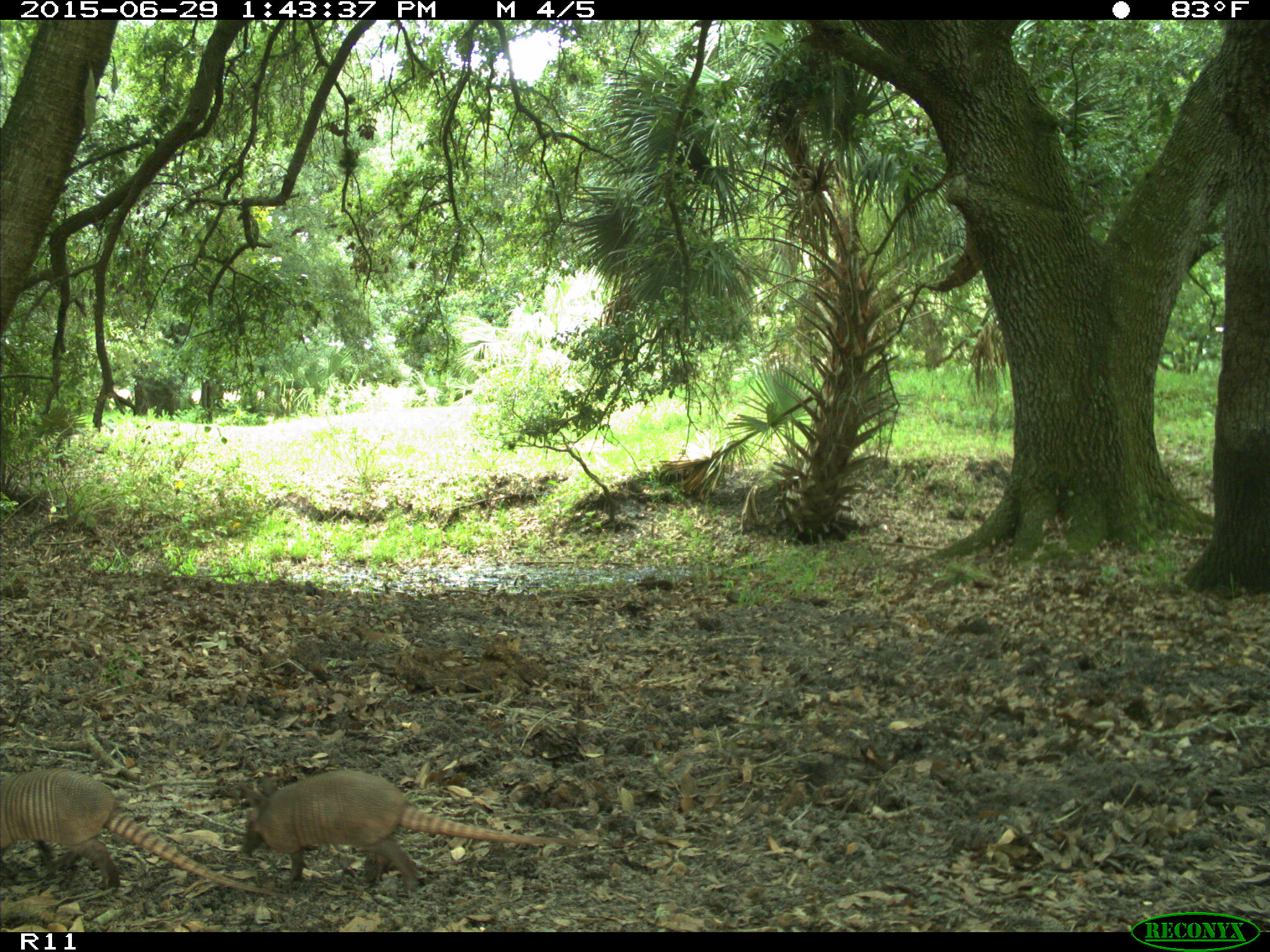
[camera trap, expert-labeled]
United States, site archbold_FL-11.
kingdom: Animalia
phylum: Chordata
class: Mammalia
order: Cingulata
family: Dasypodidae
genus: Dasypus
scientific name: Dasypus novemcinctus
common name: nine-banded armadillo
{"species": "Dasypus novemcinctus (nine-banded armadillo)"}